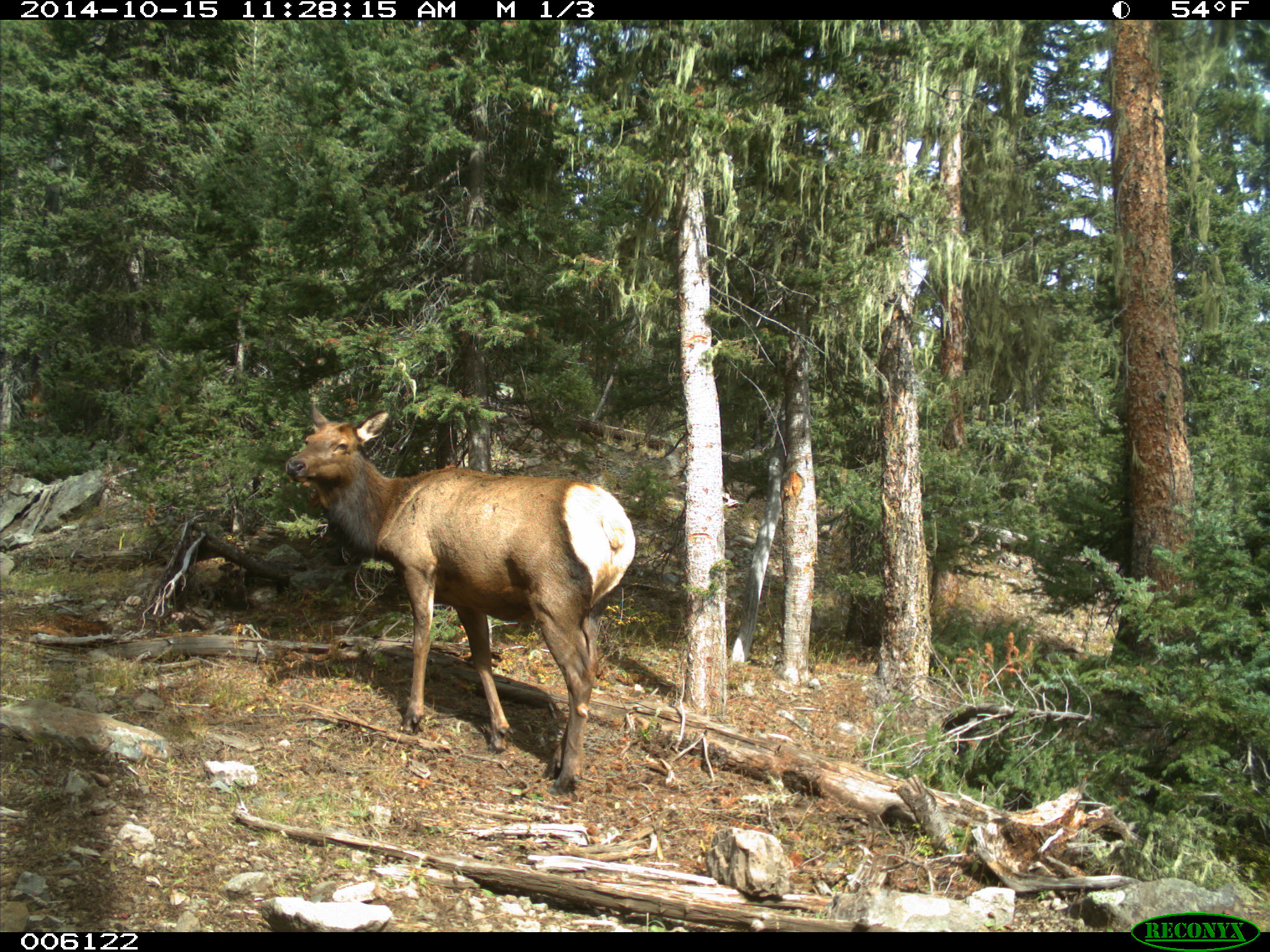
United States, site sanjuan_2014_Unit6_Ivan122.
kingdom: Animalia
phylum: Chordata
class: Mammalia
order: Artiodactyla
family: Cervidae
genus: Cervus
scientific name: Cervus elaphus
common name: red deer